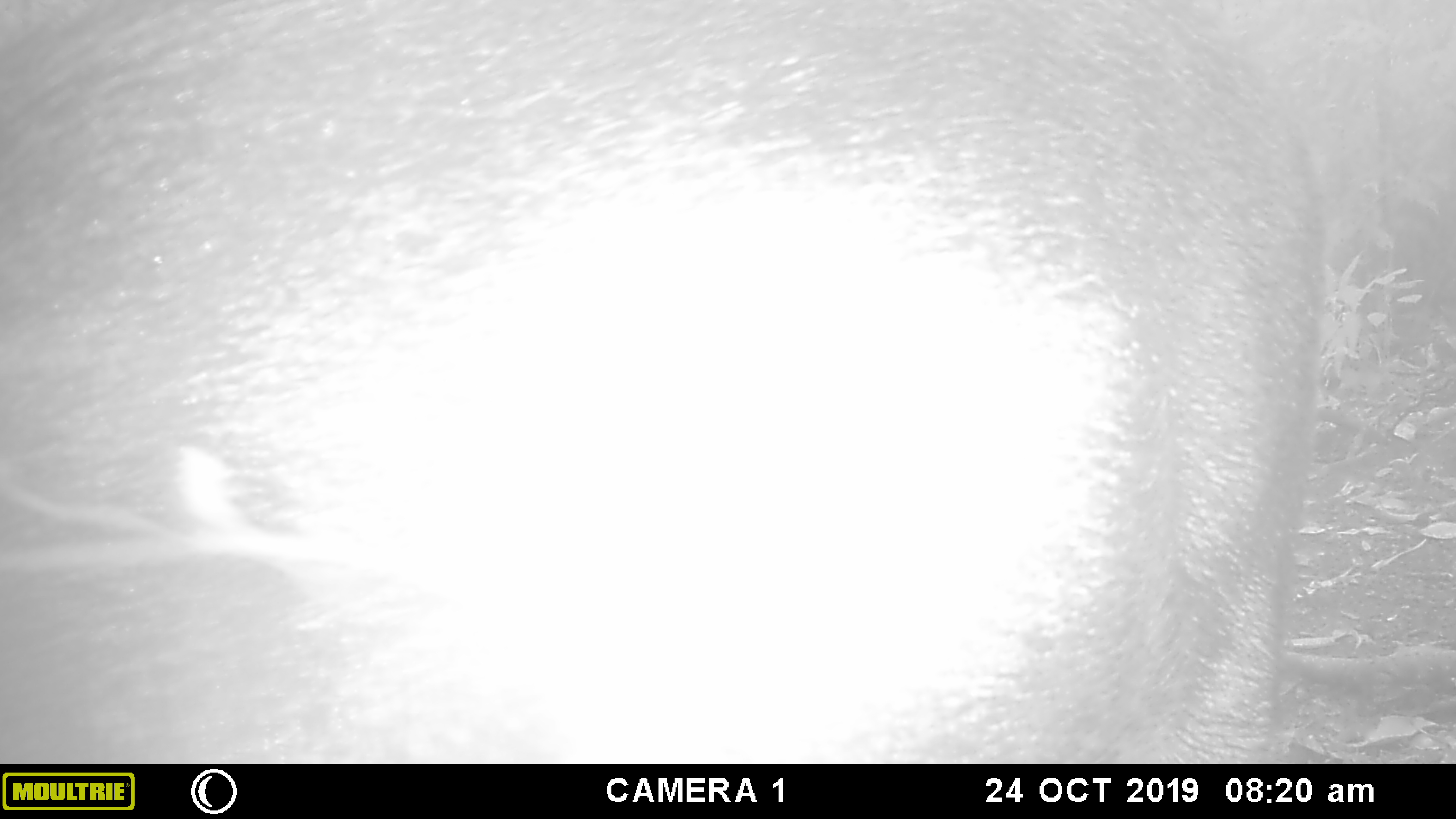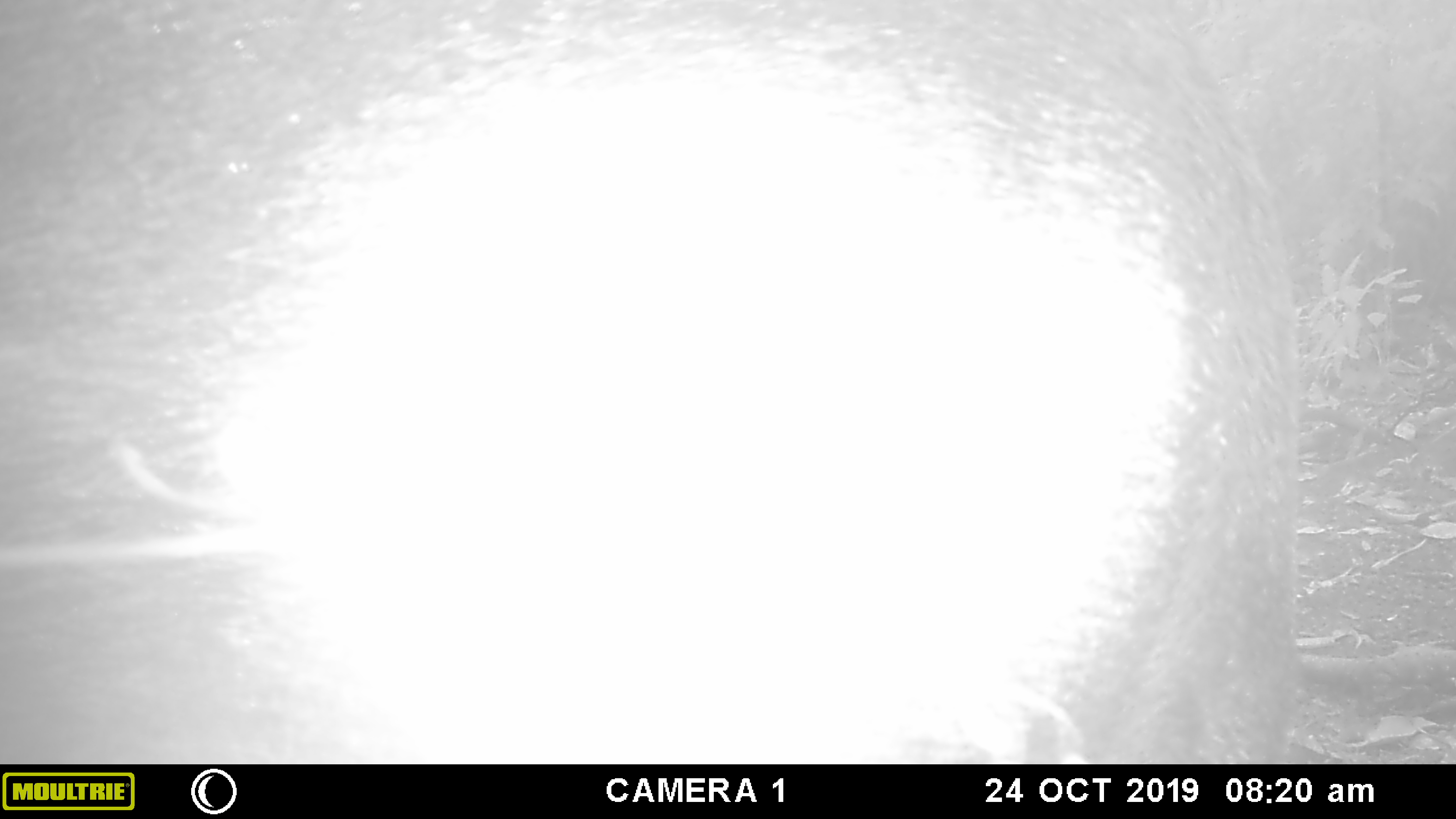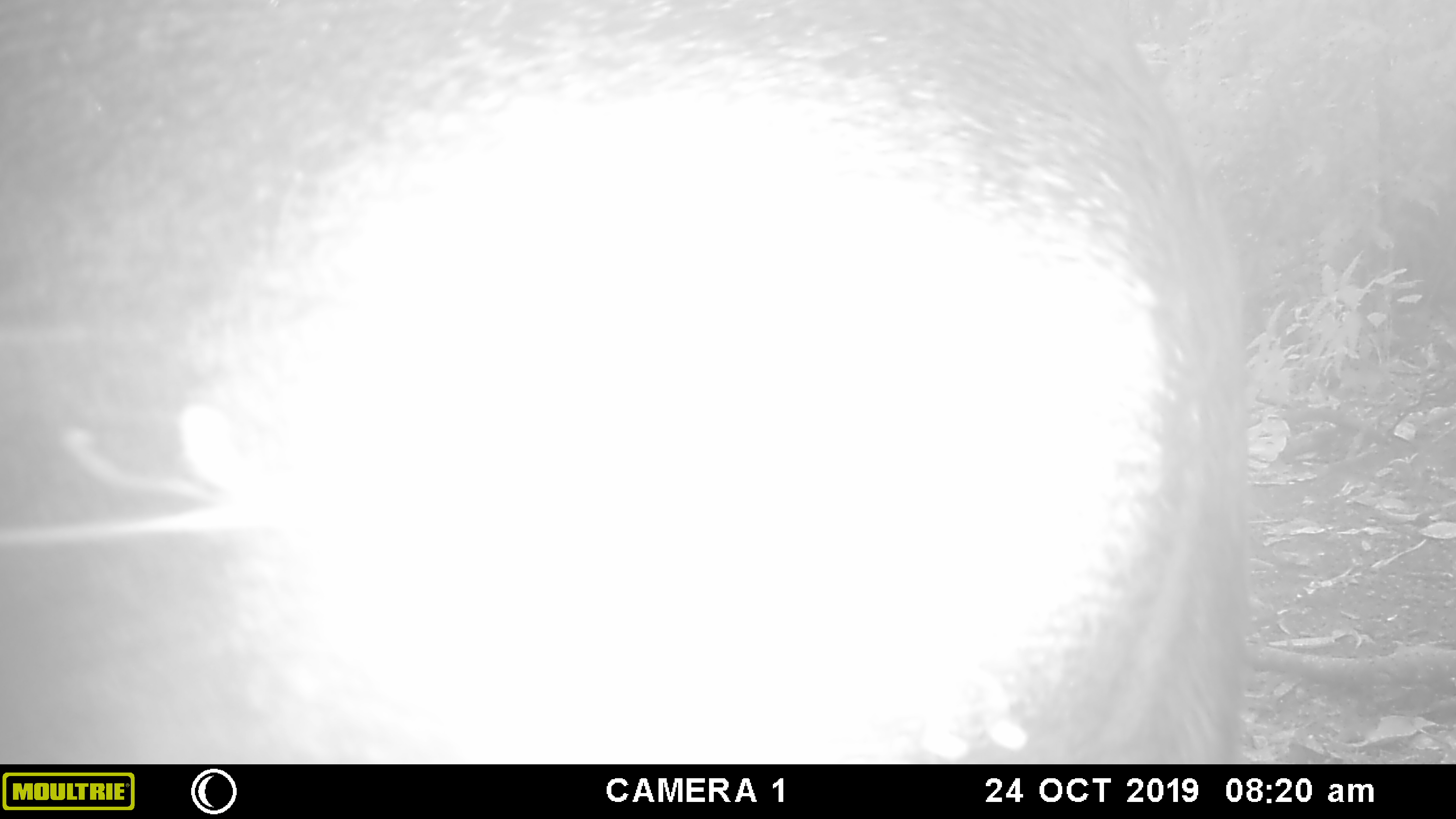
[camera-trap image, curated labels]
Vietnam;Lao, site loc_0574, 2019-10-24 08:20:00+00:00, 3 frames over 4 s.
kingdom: Animalia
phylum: Chordata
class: Mammalia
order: Artiodactyla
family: Suidae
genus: Sus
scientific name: Sus scrofa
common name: eurasian wild pig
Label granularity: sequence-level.